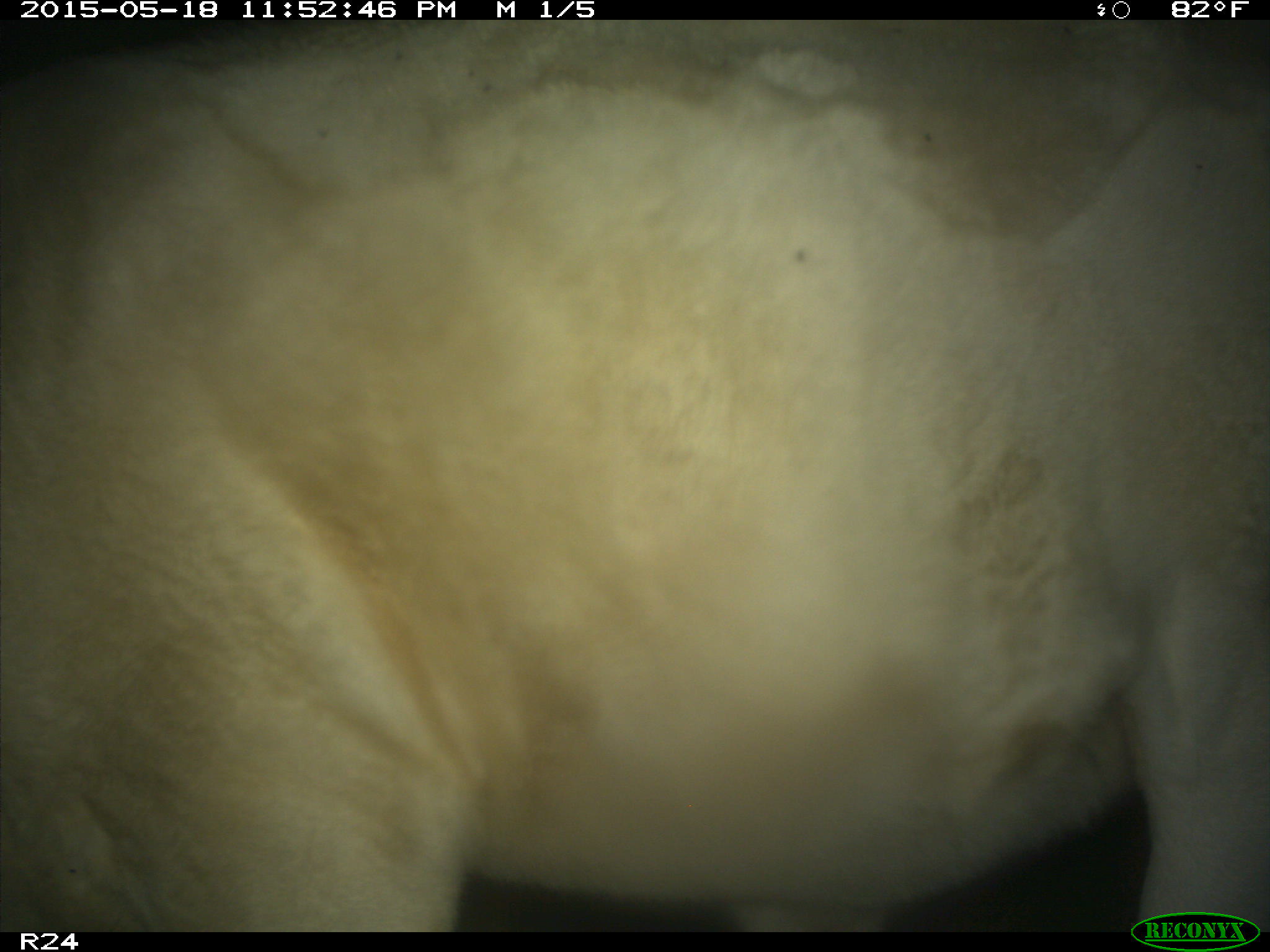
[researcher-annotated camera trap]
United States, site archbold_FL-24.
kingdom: Animalia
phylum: Chordata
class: Mammalia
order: Artiodactyla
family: Bovidae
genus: Bos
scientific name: Bos taurus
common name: domestic cow